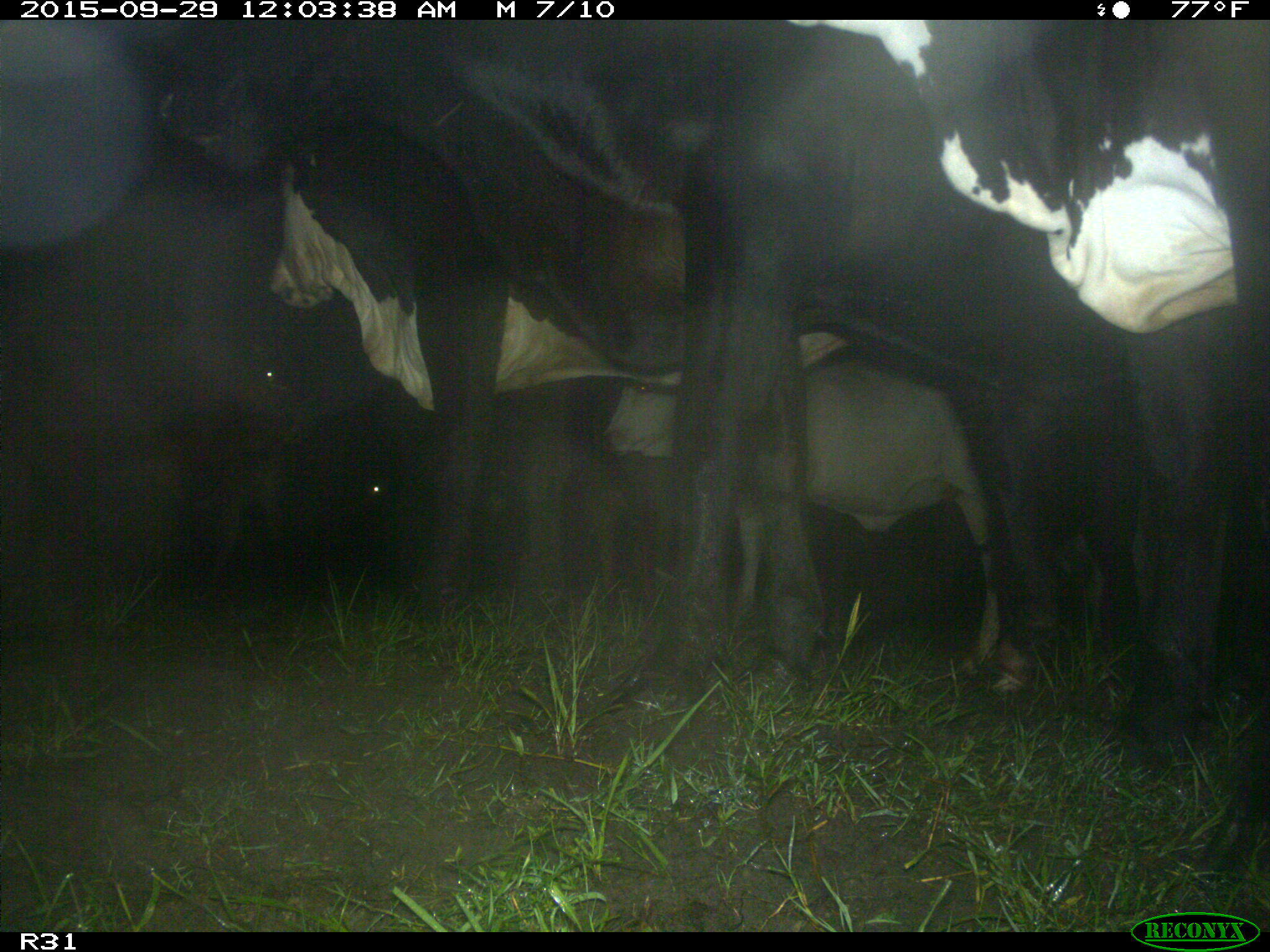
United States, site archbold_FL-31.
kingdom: Animalia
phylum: Chordata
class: Mammalia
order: Artiodactyla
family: Bovidae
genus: Bos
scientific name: Bos taurus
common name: domestic cow